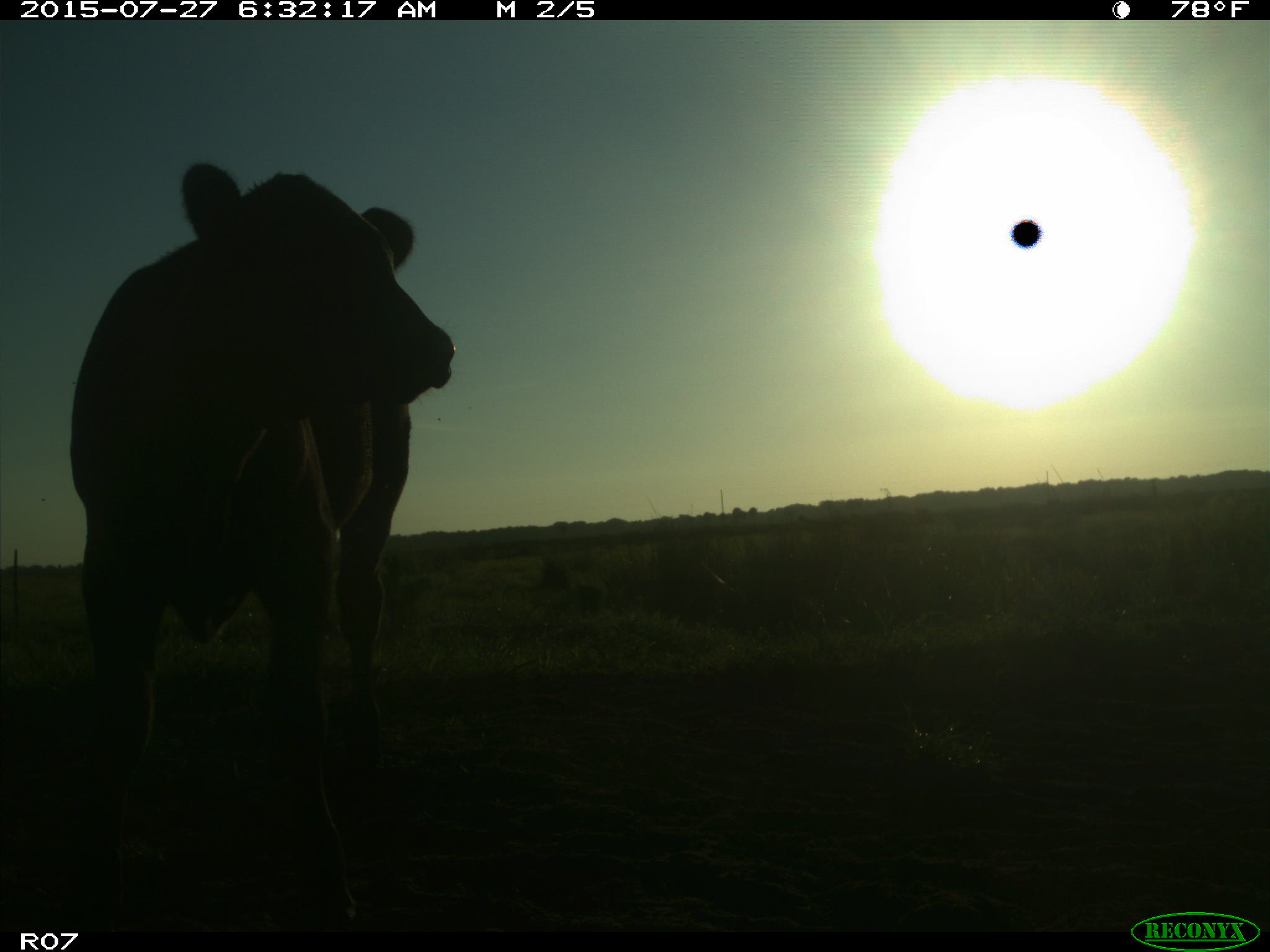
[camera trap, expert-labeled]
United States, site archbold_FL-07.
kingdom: Animalia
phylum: Chordata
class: Mammalia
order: Artiodactyla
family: Bovidae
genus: Bos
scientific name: Bos taurus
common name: domestic cow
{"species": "Bos taurus (domestic cow)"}